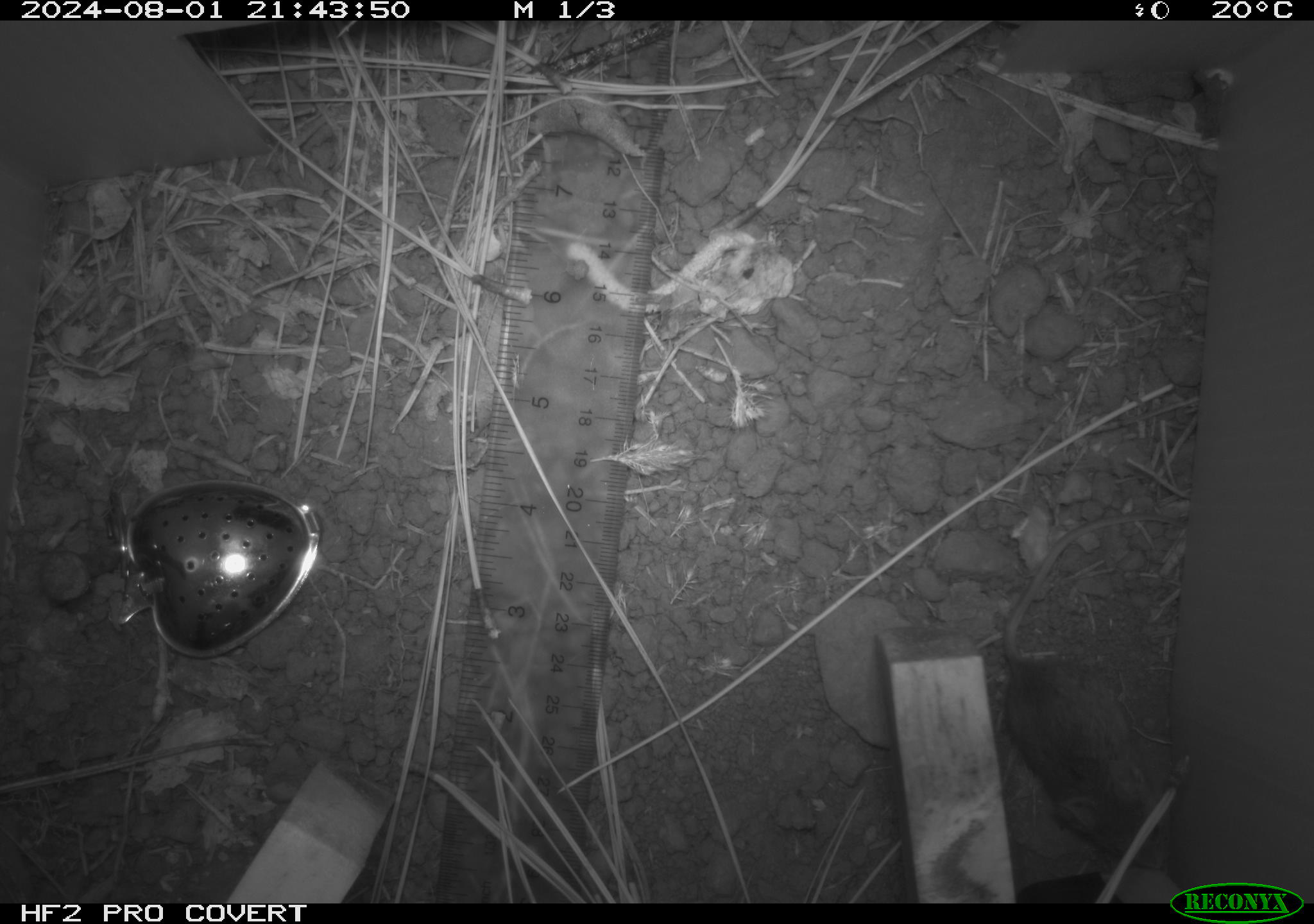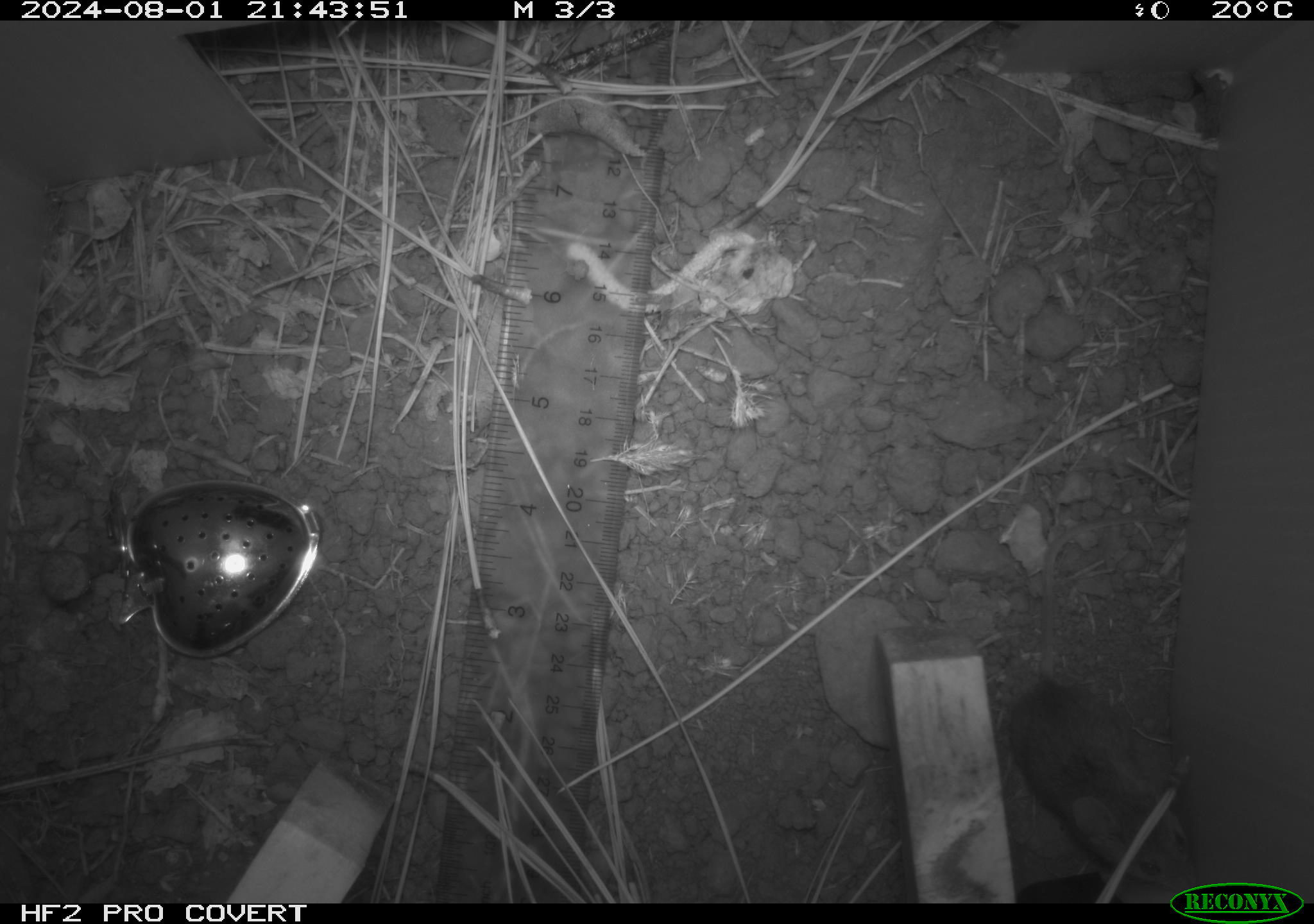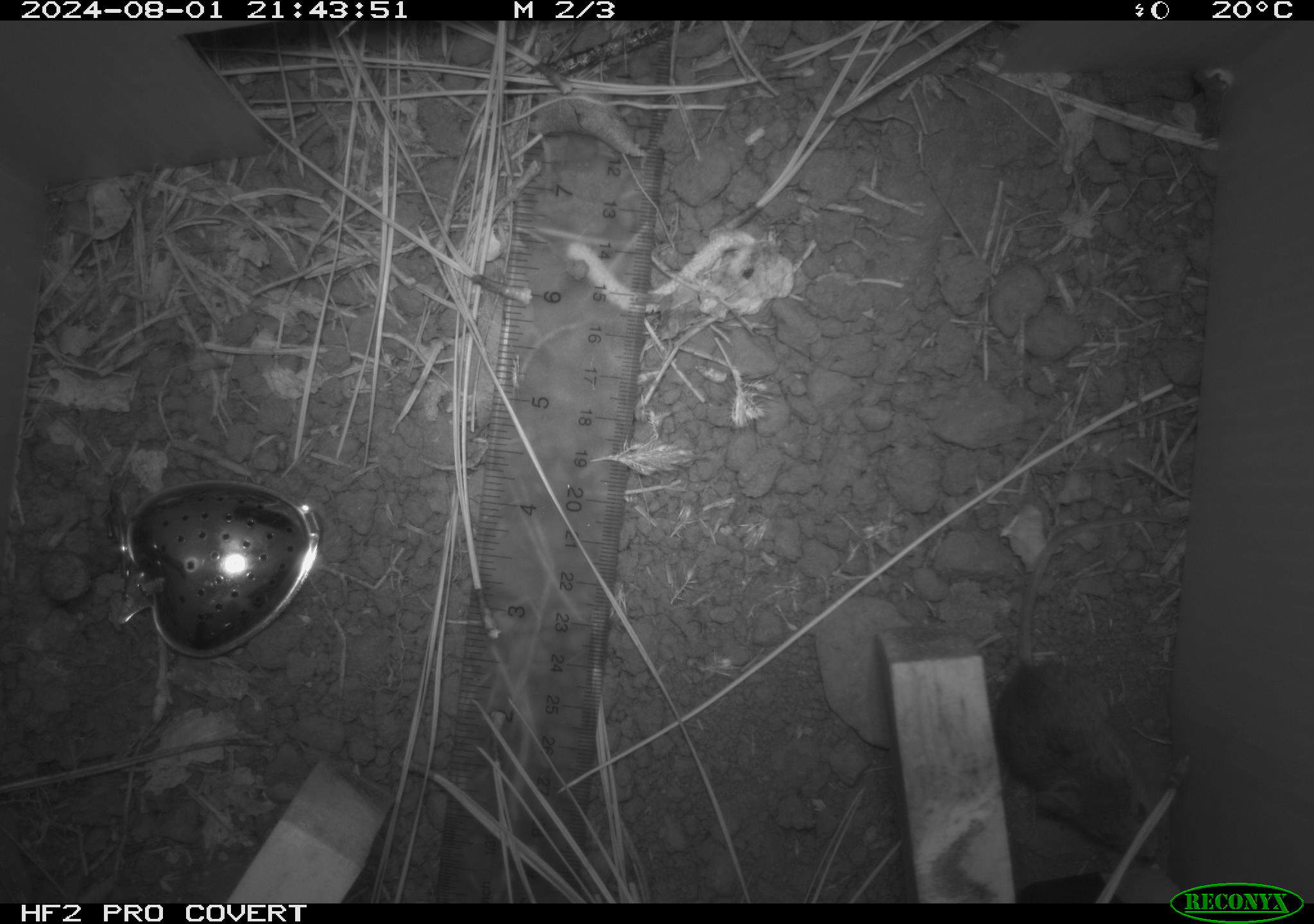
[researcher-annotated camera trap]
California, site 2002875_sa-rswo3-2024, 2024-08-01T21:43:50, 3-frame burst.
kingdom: Animalia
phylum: Chordata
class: Mammalia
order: Rodentia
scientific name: Rodentia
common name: mouse species